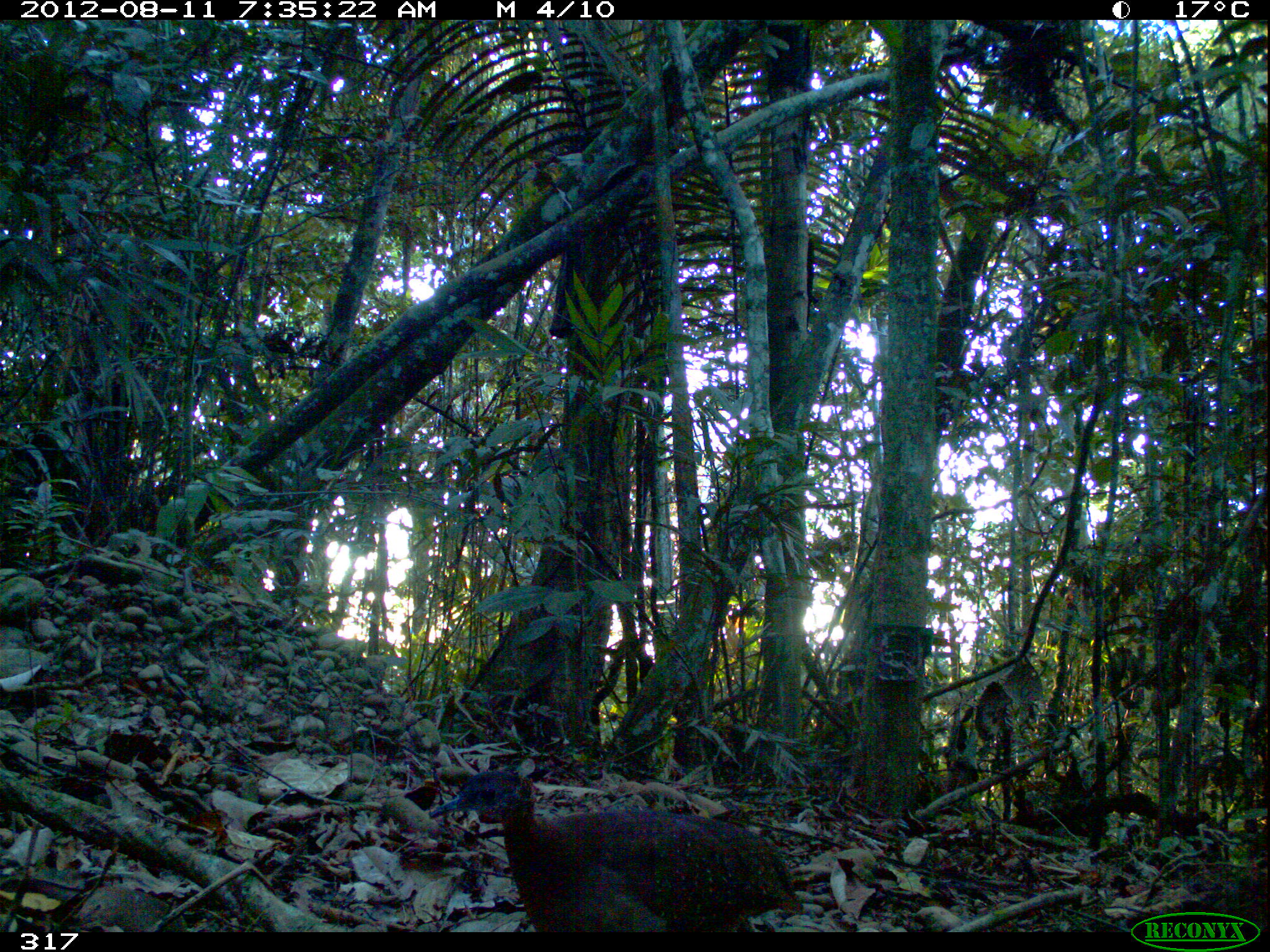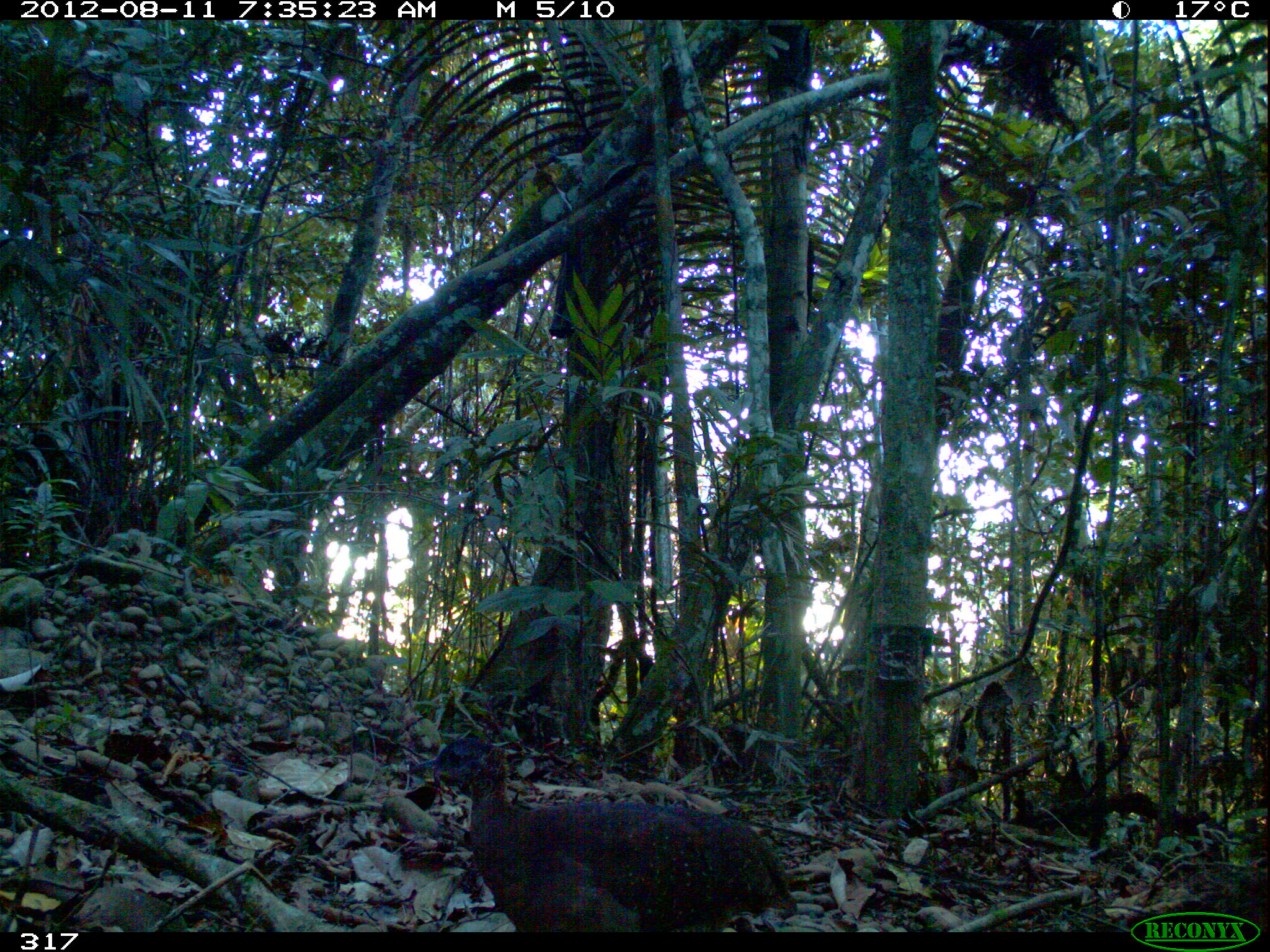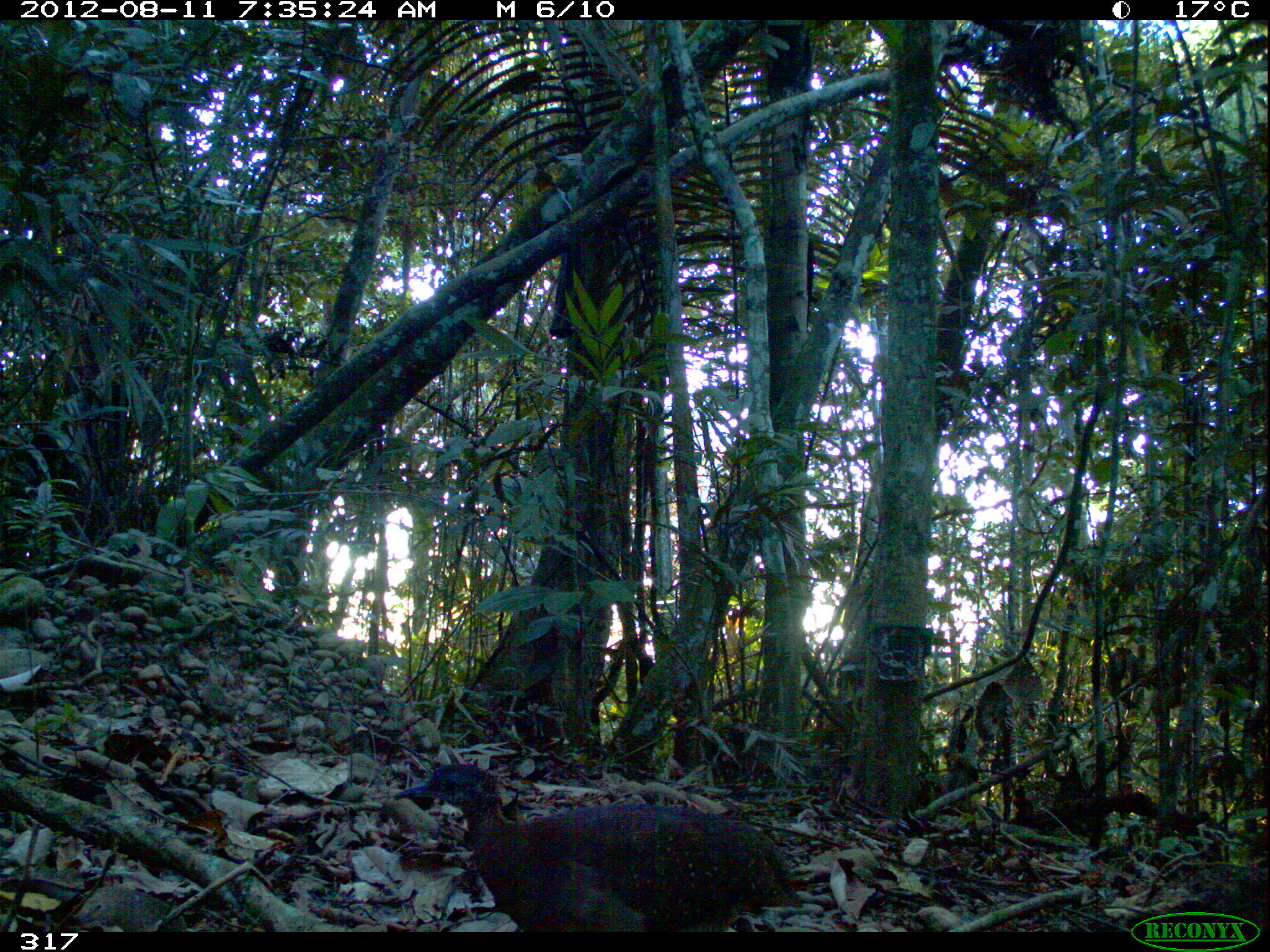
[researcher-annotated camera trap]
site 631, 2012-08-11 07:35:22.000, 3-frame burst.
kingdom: Animalia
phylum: Chordata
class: Aves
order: Galliformes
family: Phasianidae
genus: Alectoris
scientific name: Alectoris rufa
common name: red-legged partridge